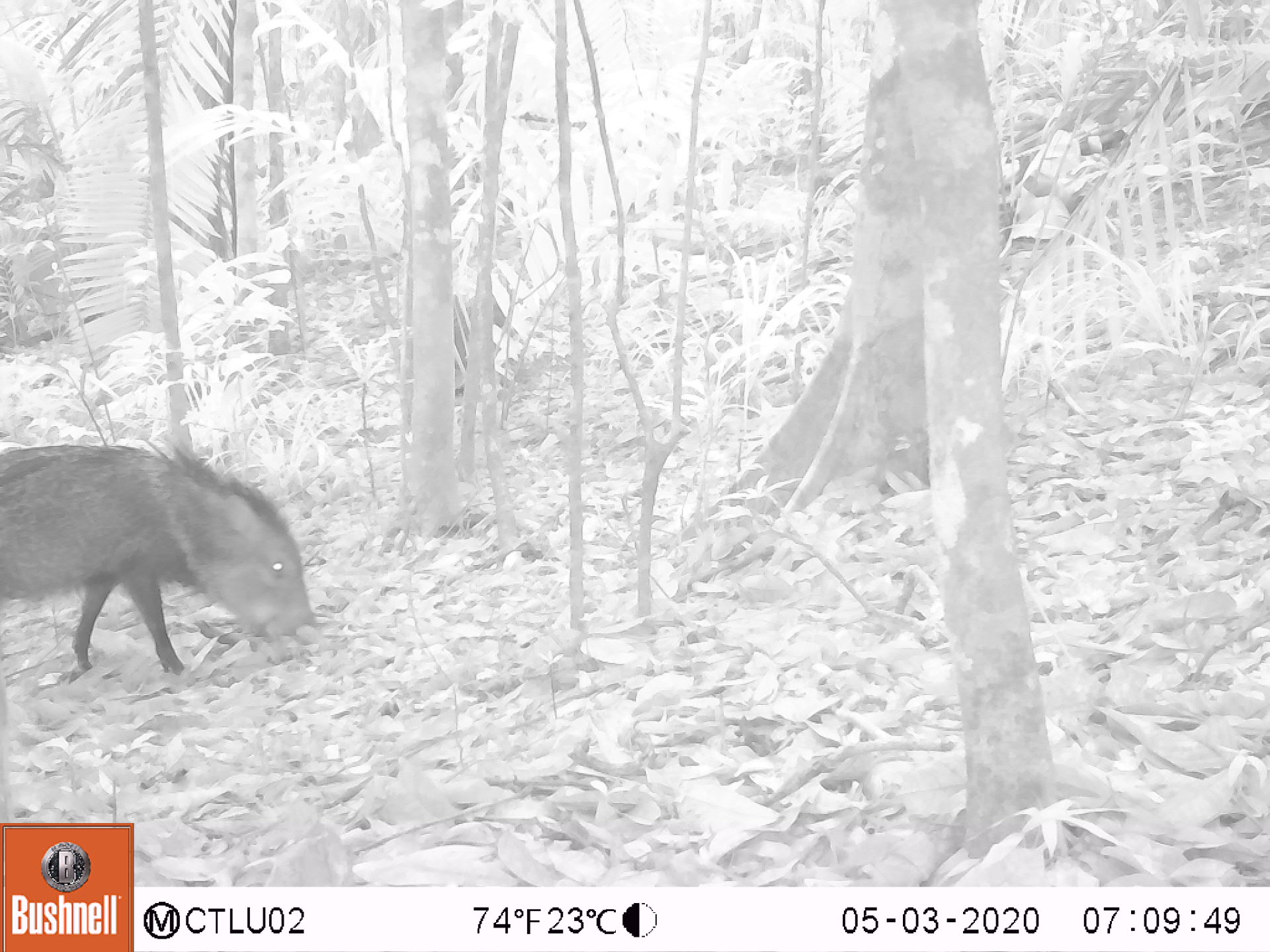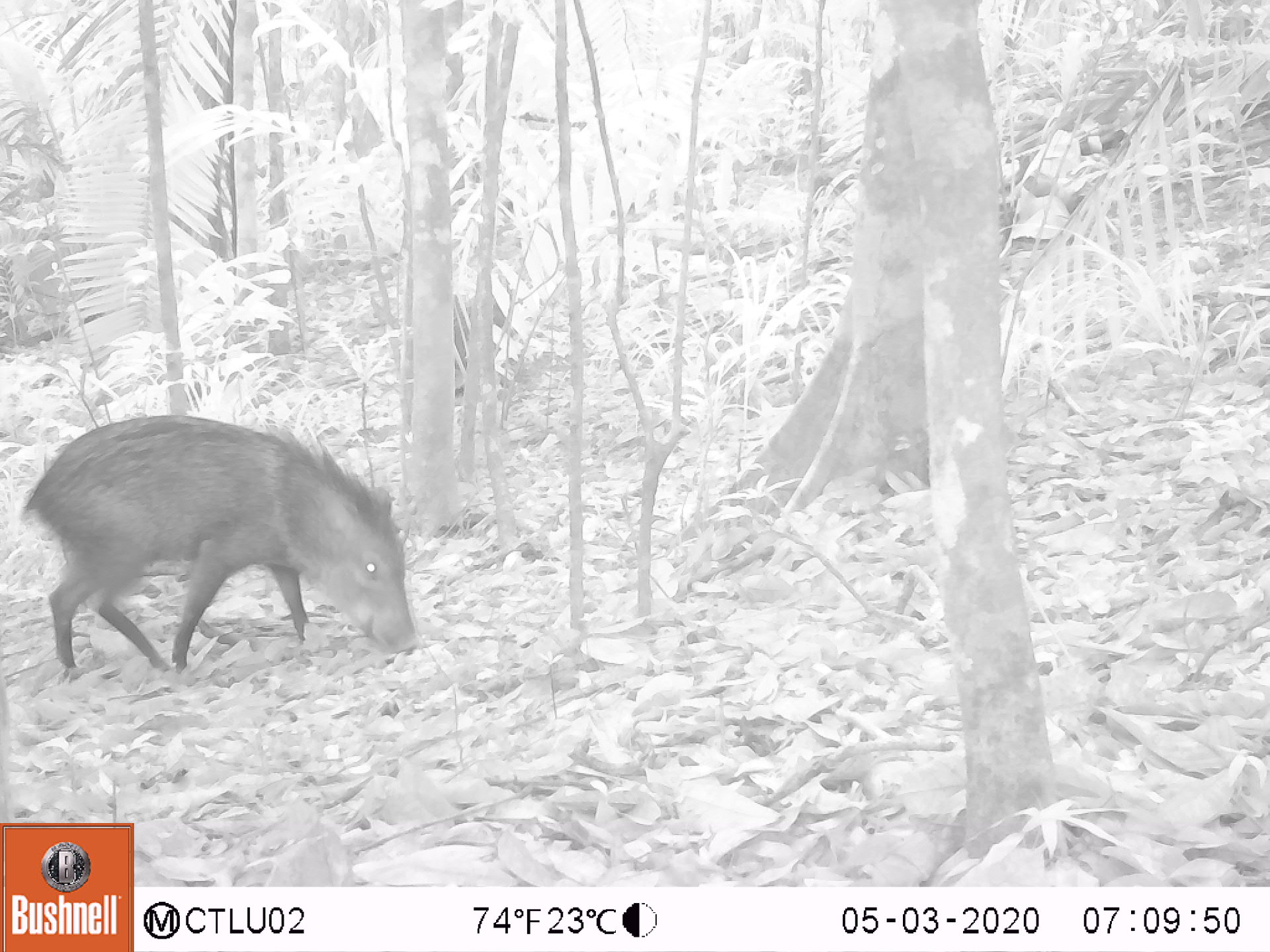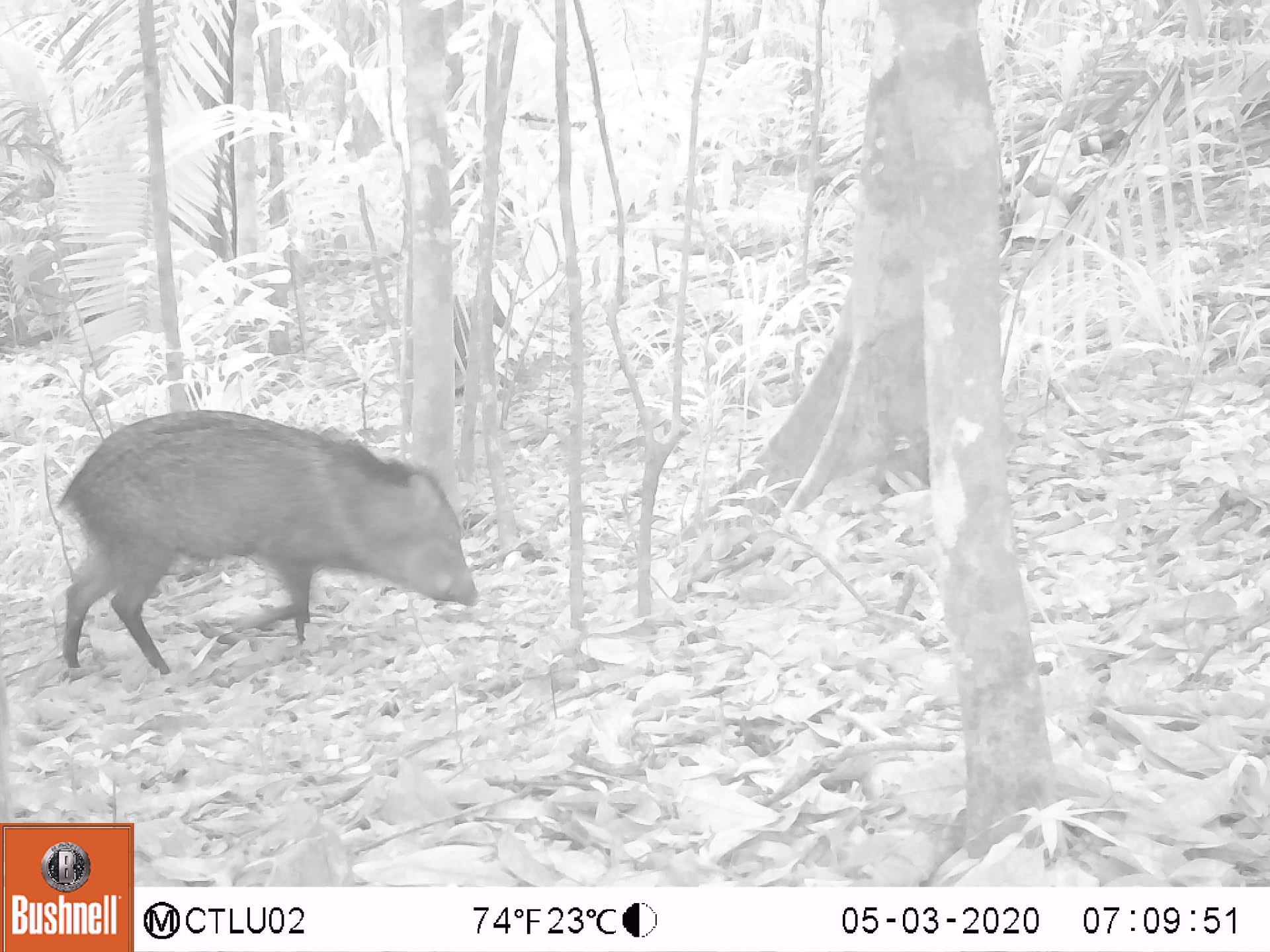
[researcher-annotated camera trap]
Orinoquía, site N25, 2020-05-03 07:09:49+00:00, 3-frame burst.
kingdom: Animalia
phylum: Chordata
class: Mammalia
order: Artiodactyla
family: Tayassuidae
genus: Pecari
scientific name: Pecari tajacu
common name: collared peccary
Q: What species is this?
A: Collared peccary (Pecari tajacu).